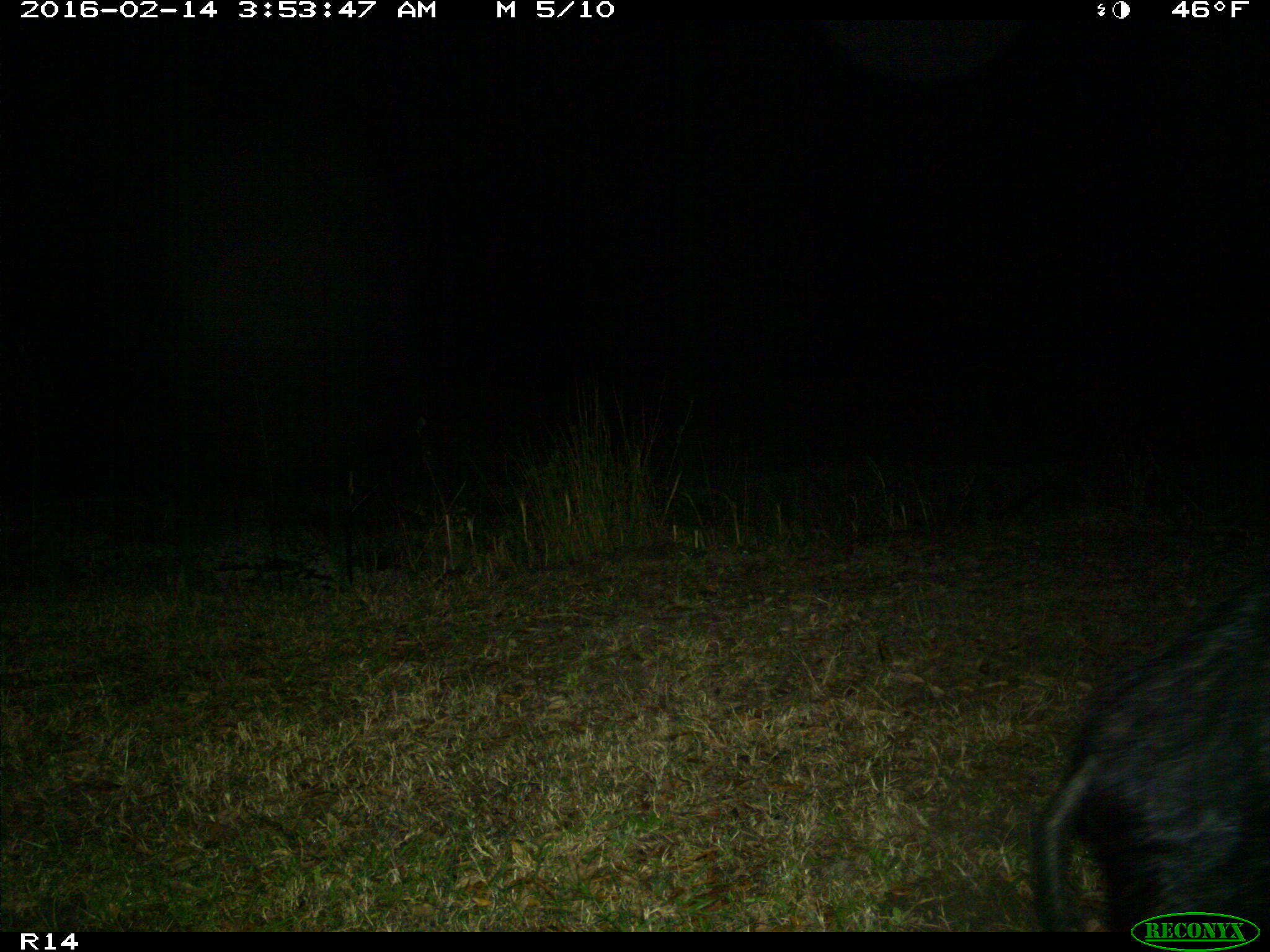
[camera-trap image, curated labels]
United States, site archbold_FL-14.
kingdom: Animalia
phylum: Chordata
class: Mammalia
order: Artiodactyla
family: Suidae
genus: Sus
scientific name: Sus scrofa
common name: wild boar